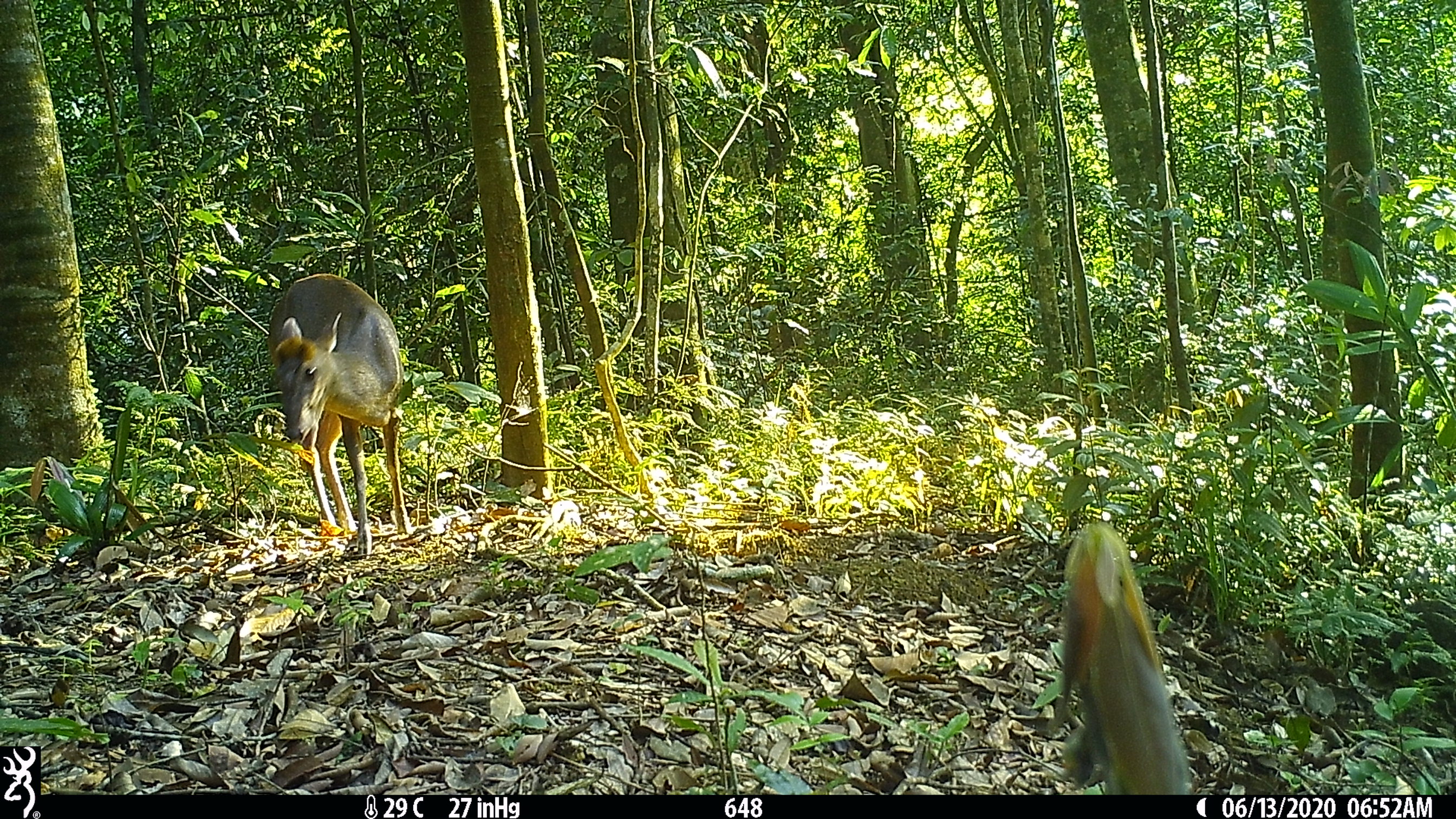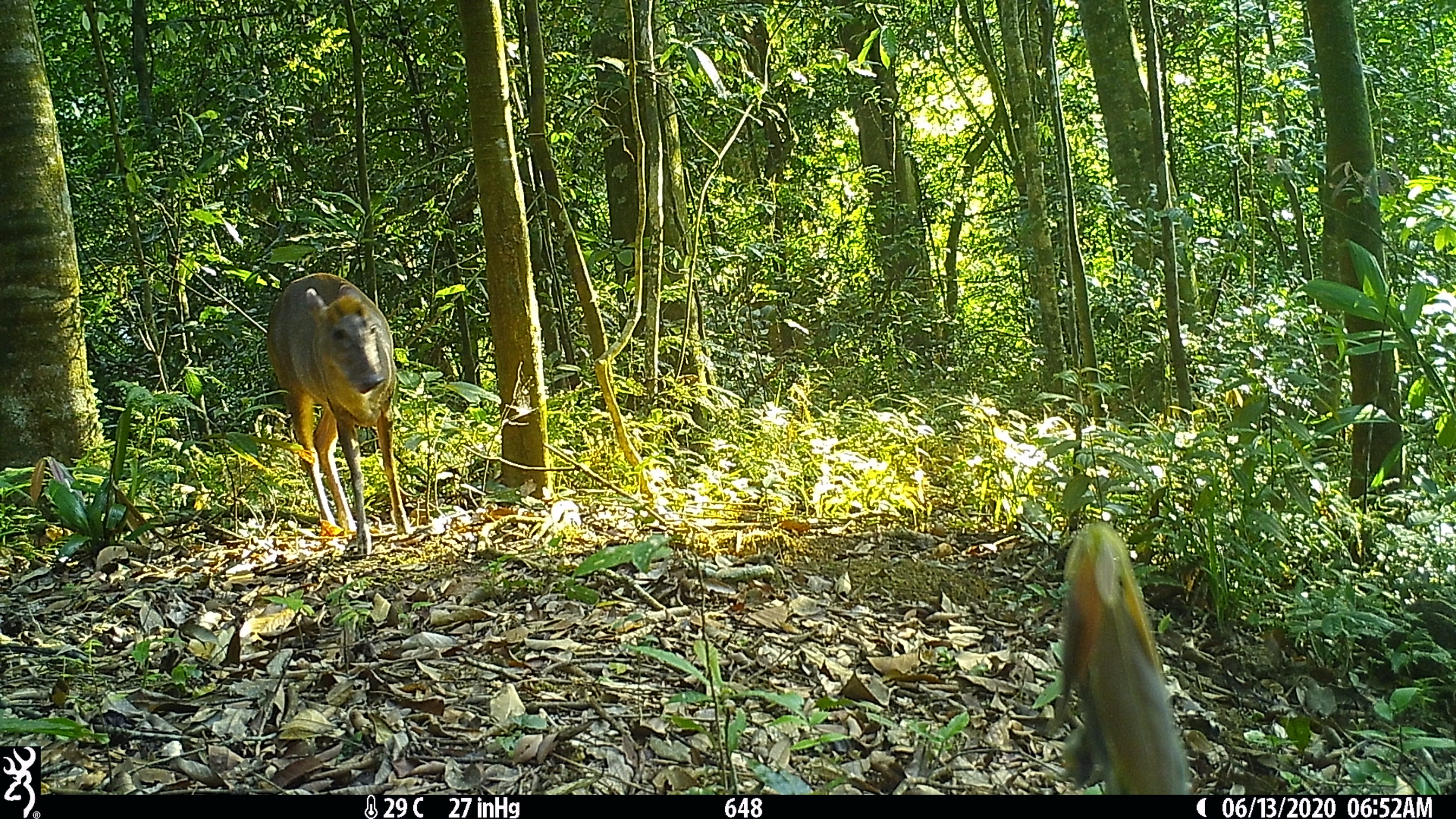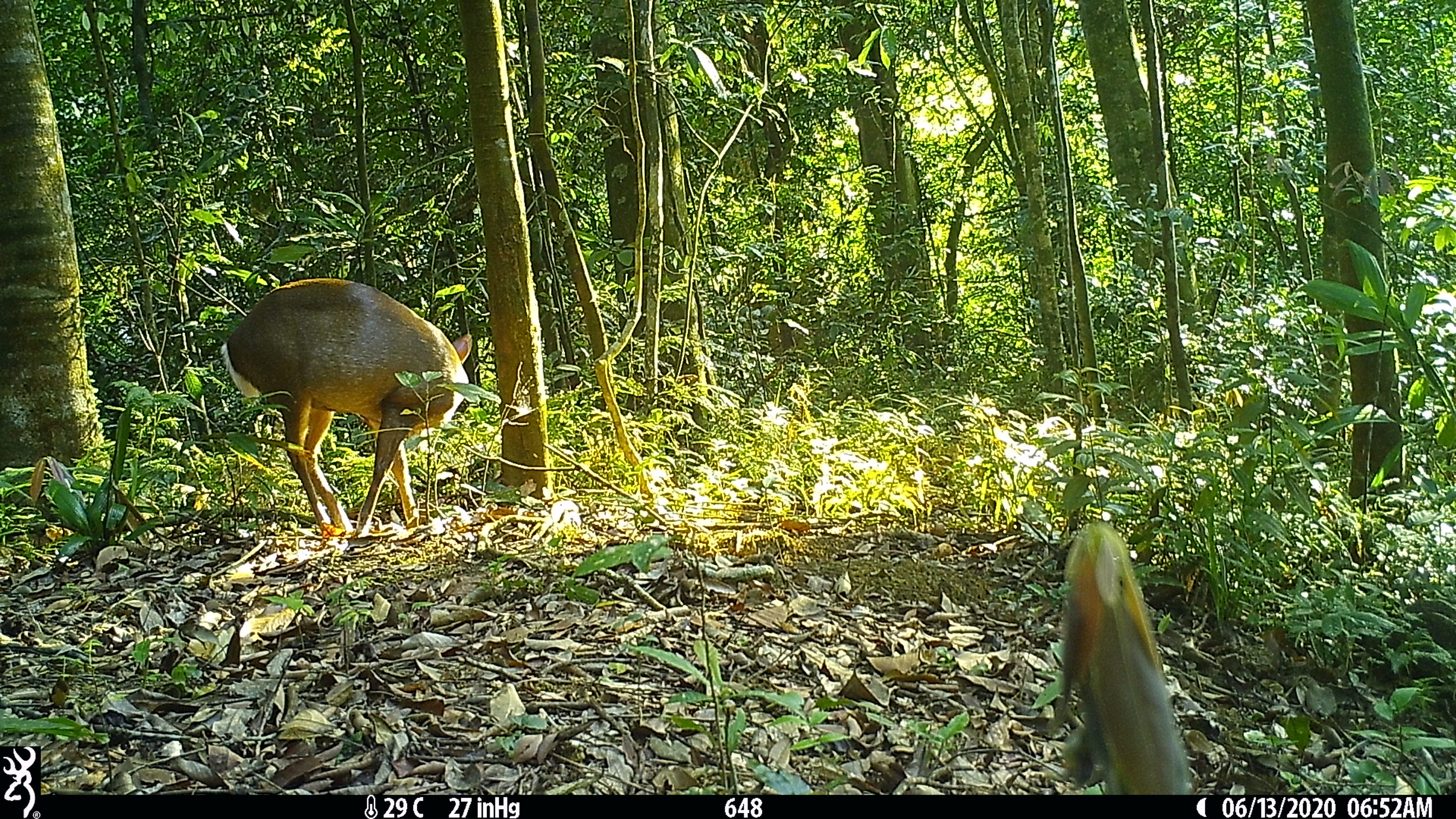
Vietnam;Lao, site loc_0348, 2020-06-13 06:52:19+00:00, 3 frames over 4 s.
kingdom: Animalia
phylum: Chordata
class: Mammalia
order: Artiodactyla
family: Cervidae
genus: Muntiacus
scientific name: Muntiacus rooseveltorum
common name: roosevelt's muntjac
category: roosevelts muntjac group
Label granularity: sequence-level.